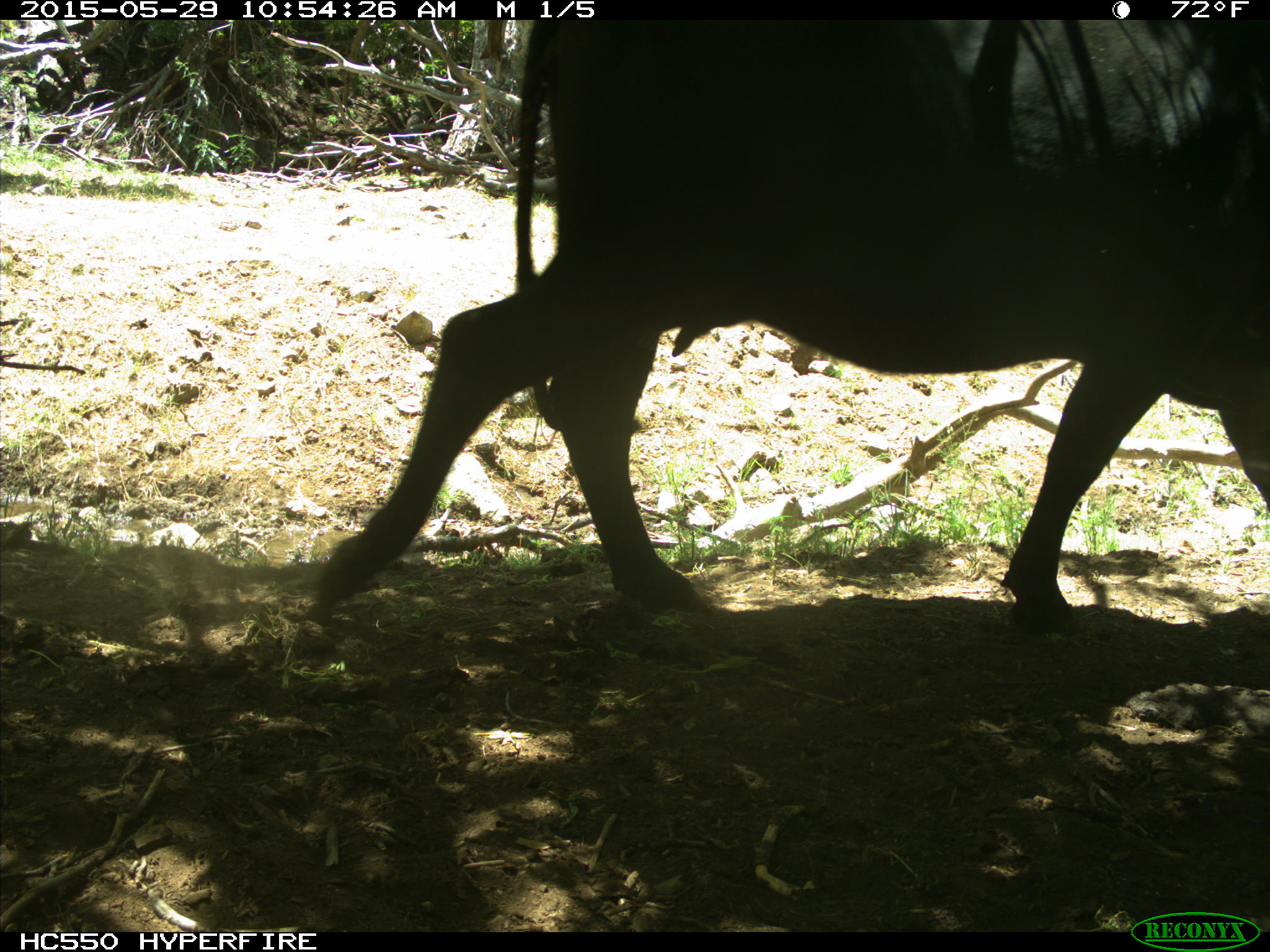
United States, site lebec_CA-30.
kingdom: Animalia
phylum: Chordata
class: Mammalia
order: Artiodactyla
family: Bovidae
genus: Bos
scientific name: Bos taurus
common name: domestic cow